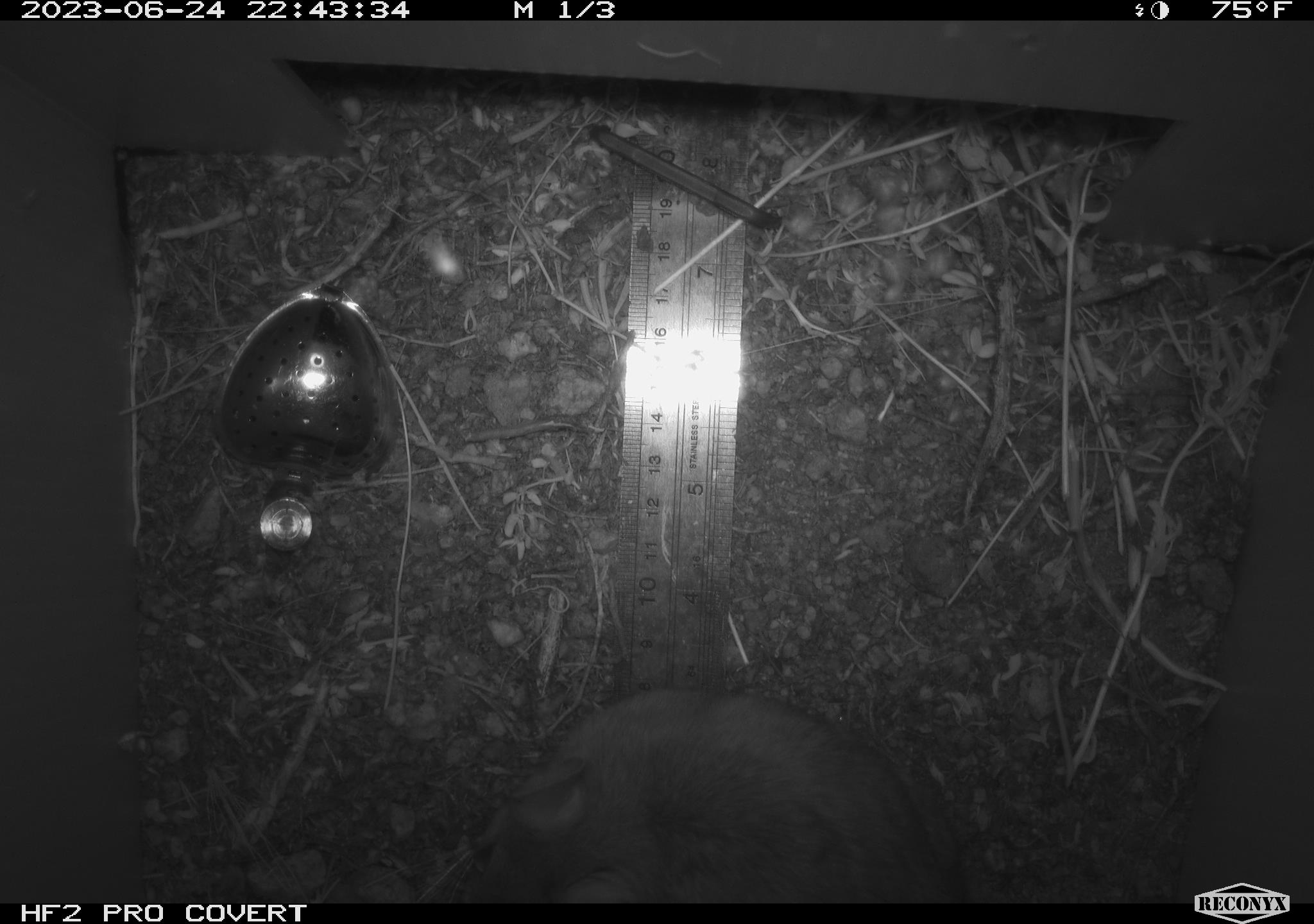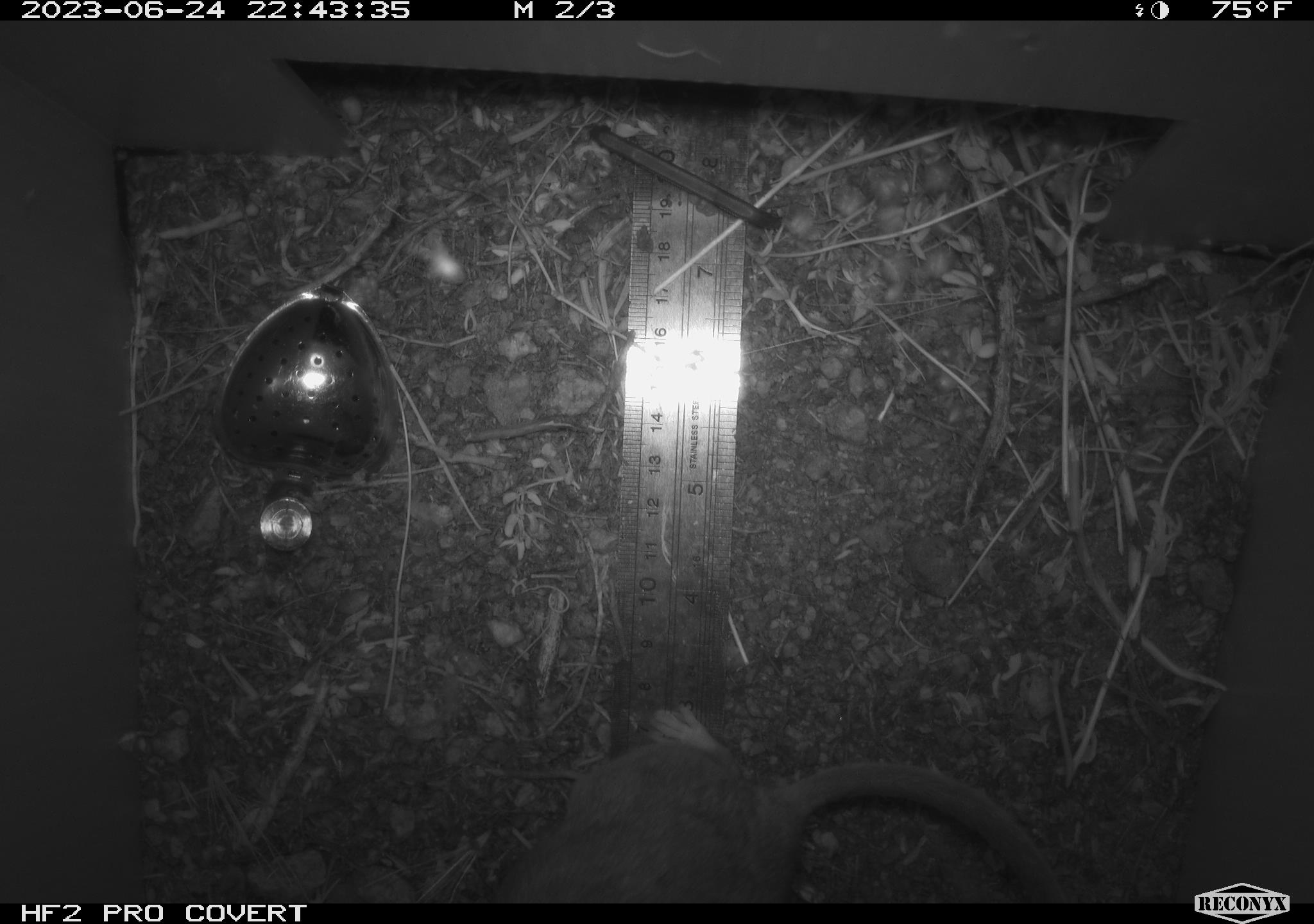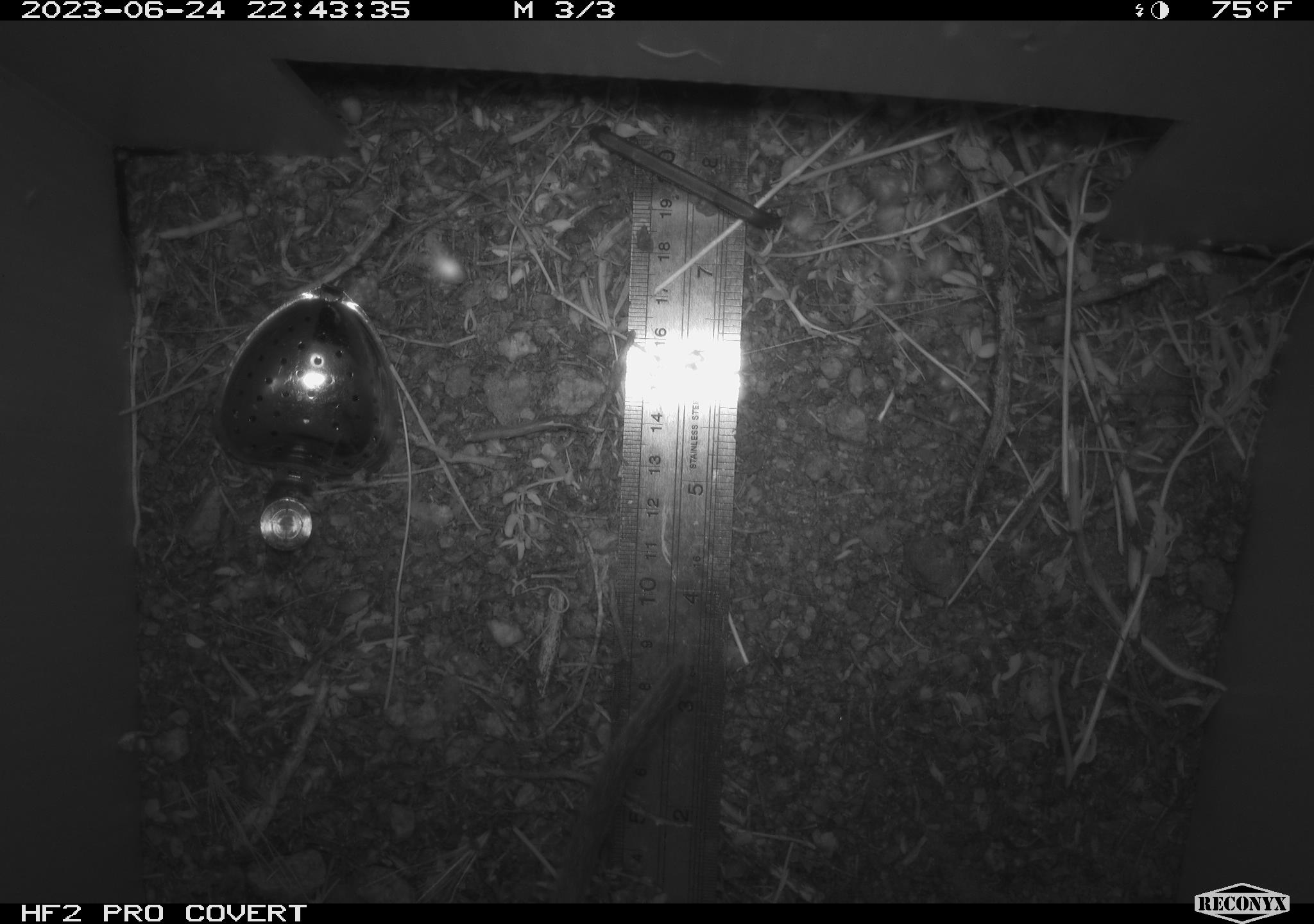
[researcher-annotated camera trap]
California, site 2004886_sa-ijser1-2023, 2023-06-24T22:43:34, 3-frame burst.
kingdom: Animalia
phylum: Chordata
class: Mammalia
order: Rodentia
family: Cricetidae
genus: Neotoma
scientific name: Neotoma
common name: pack rat or woodrat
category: neotoma species